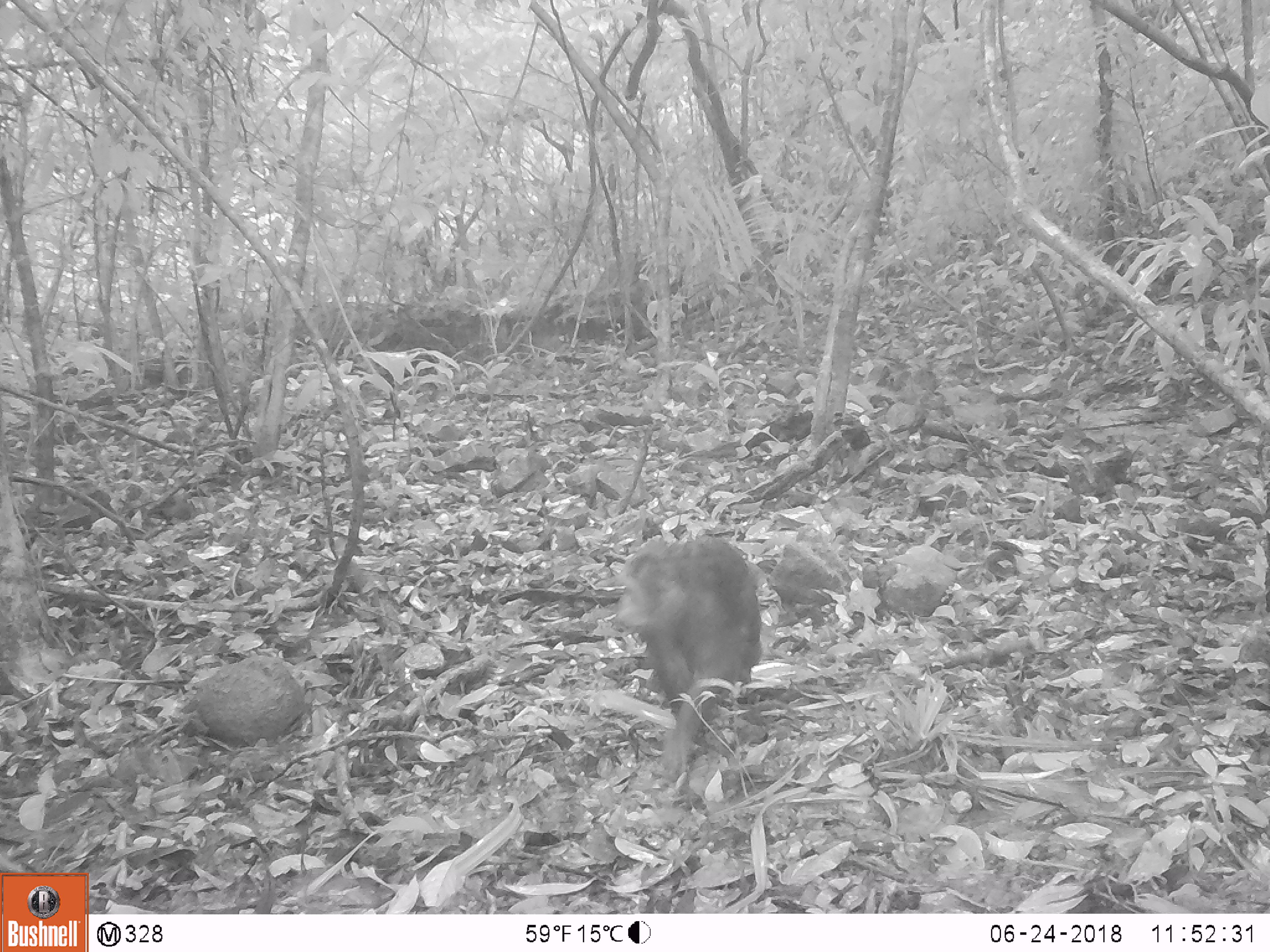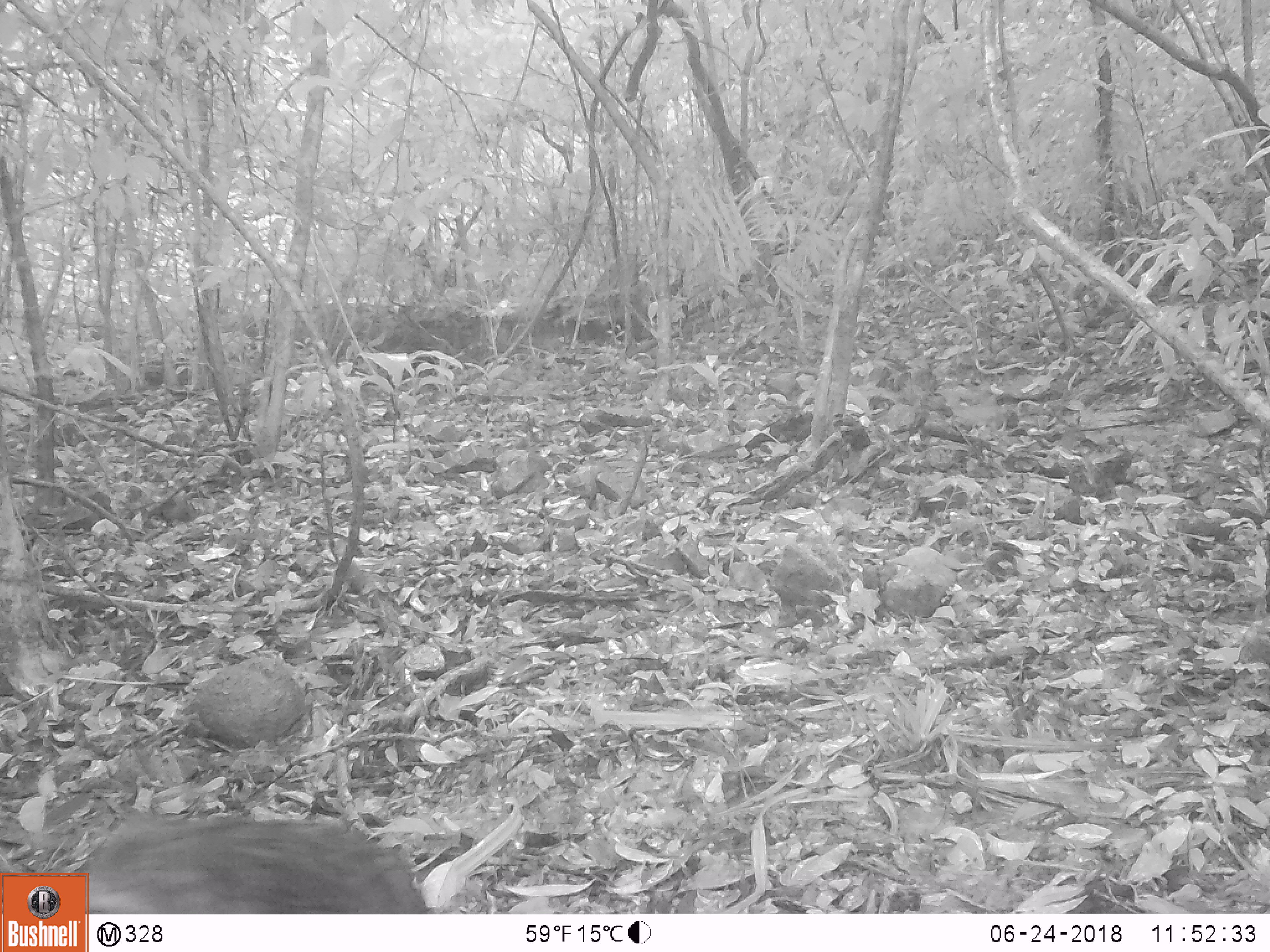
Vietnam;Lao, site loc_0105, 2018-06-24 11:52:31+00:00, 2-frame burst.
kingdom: Animalia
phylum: Chordata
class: Mammalia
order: Primates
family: Cercopithecidae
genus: Macaca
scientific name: Macaca arctoides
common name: stump-tailed macaque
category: stump tailed macaque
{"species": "stump tailed macaque (stump-tailed macaque) (Macaca arctoides)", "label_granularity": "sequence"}